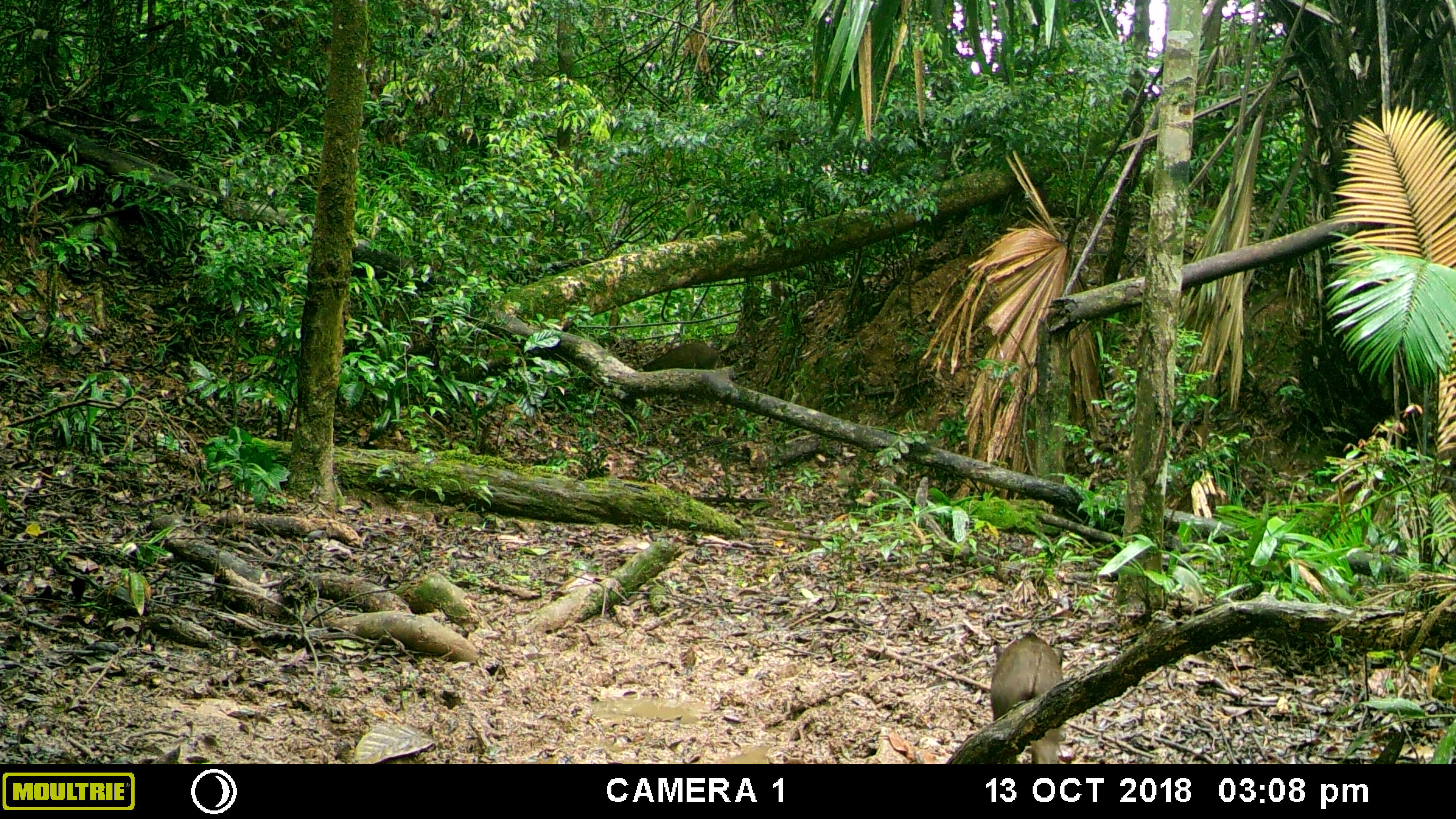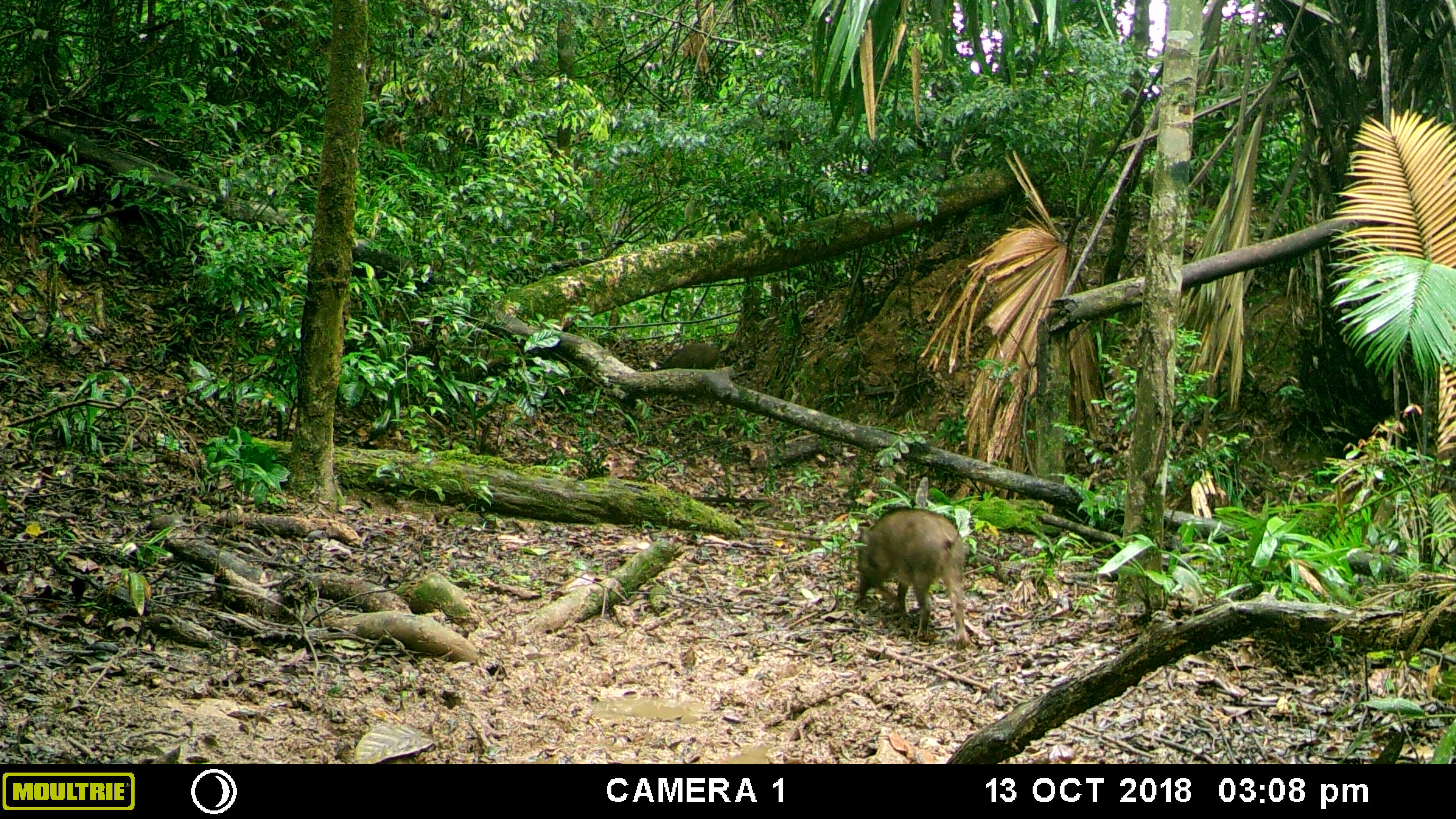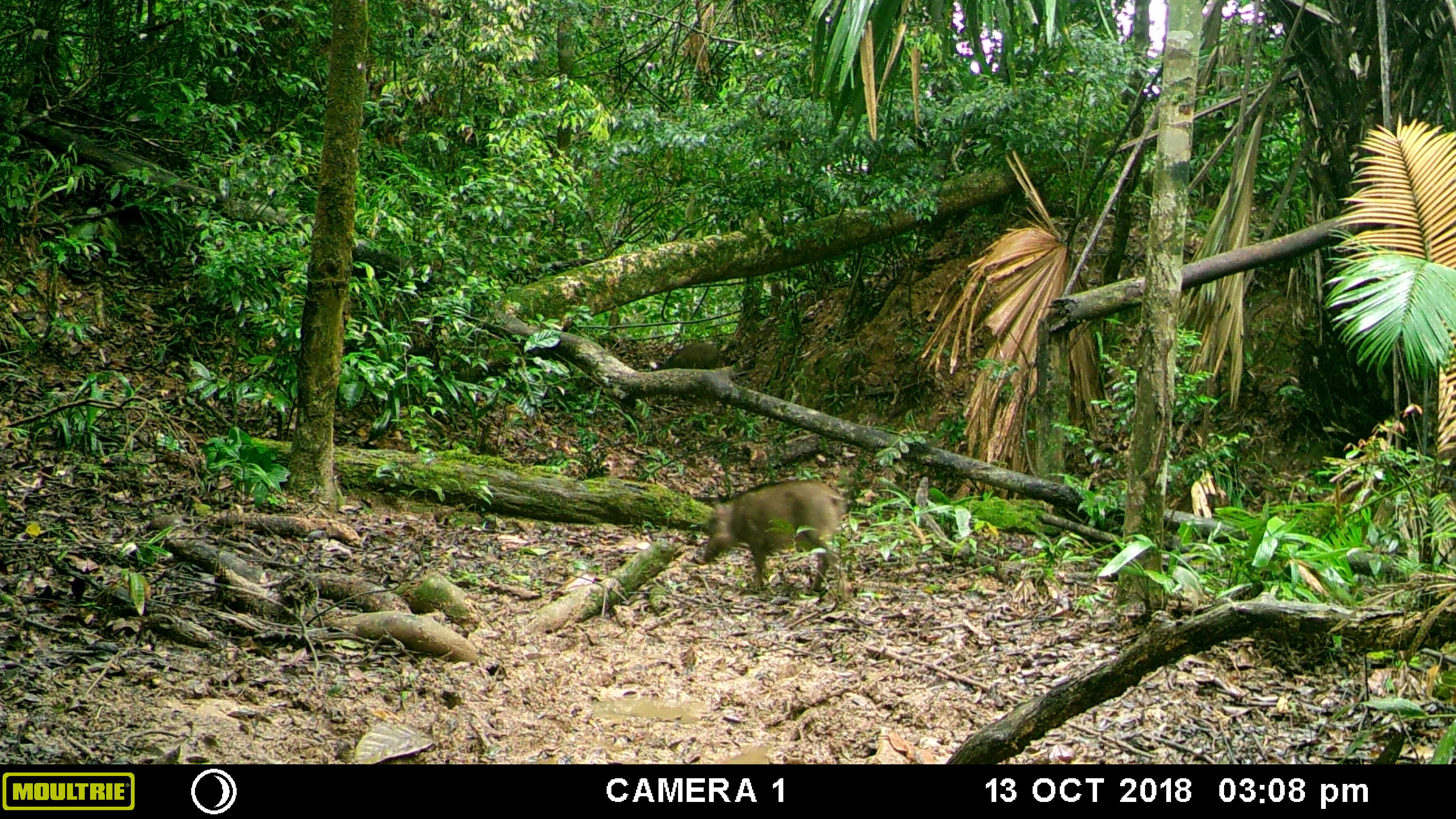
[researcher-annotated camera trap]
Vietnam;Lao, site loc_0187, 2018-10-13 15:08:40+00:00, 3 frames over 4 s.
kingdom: Animalia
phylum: Chordata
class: Mammalia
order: Artiodactyla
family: Suidae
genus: Sus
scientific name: Sus scrofa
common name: eurasian wild pig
Eurasian wild pig (Sus scrofa). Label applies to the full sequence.